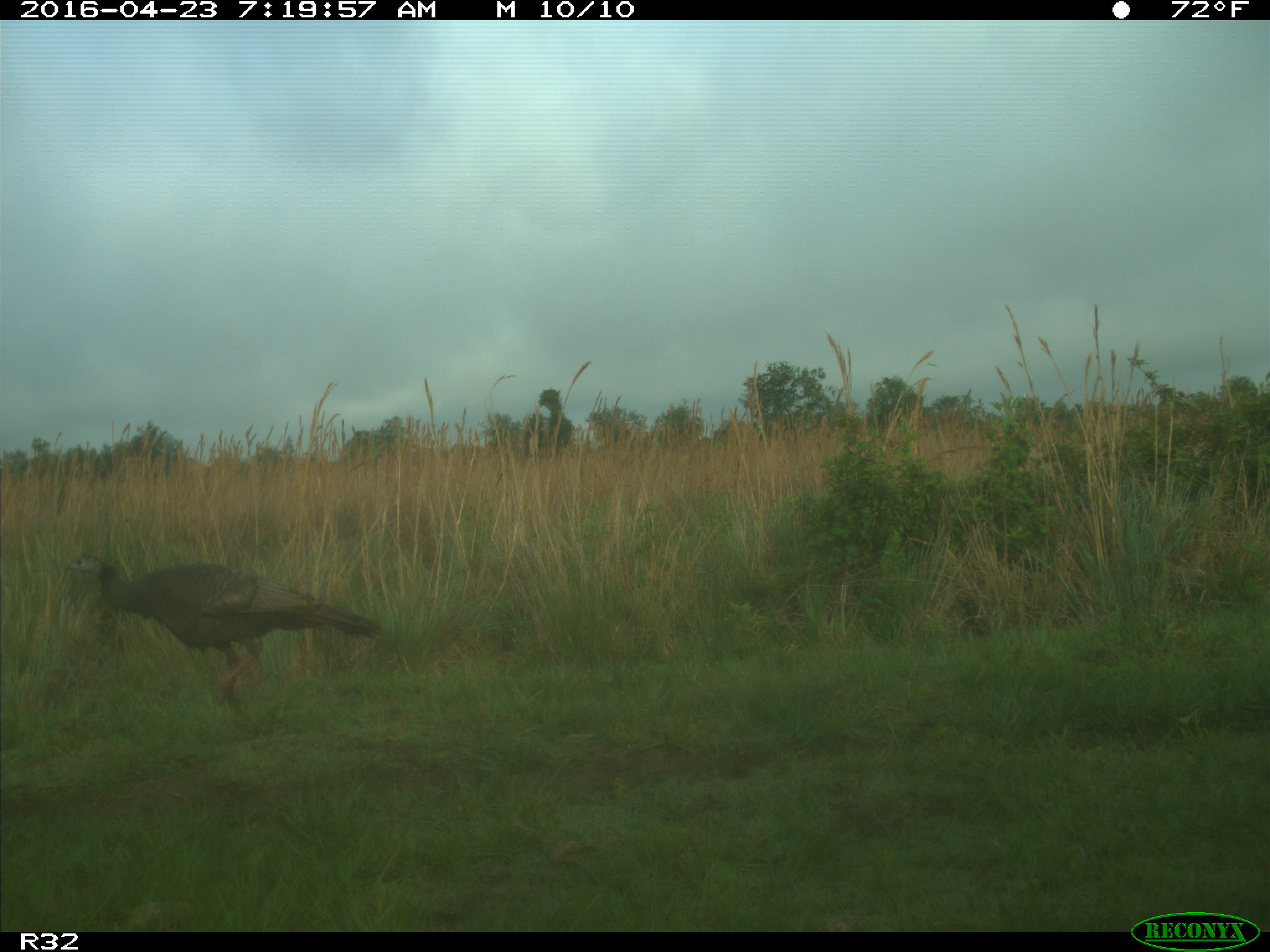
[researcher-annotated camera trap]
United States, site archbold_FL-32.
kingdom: Animalia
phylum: Chordata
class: Aves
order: Galliformes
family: Phasianidae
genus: Meleagris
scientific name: Meleagris gallopavo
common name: wild turkey